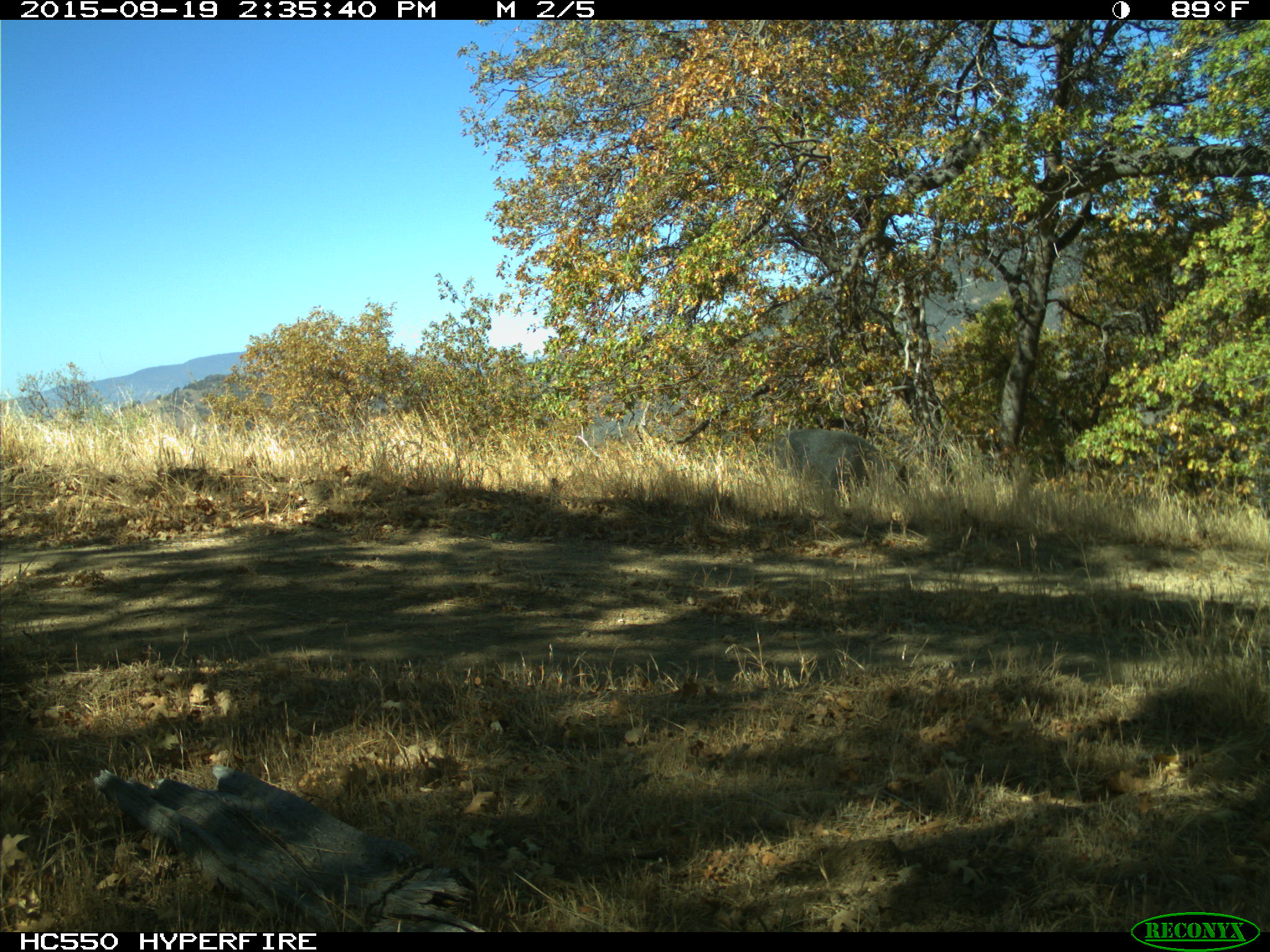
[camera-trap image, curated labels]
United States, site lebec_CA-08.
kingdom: Animalia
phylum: Chordata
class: Mammalia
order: Artiodactyla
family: Suidae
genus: Sus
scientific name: Sus scrofa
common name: wild boar